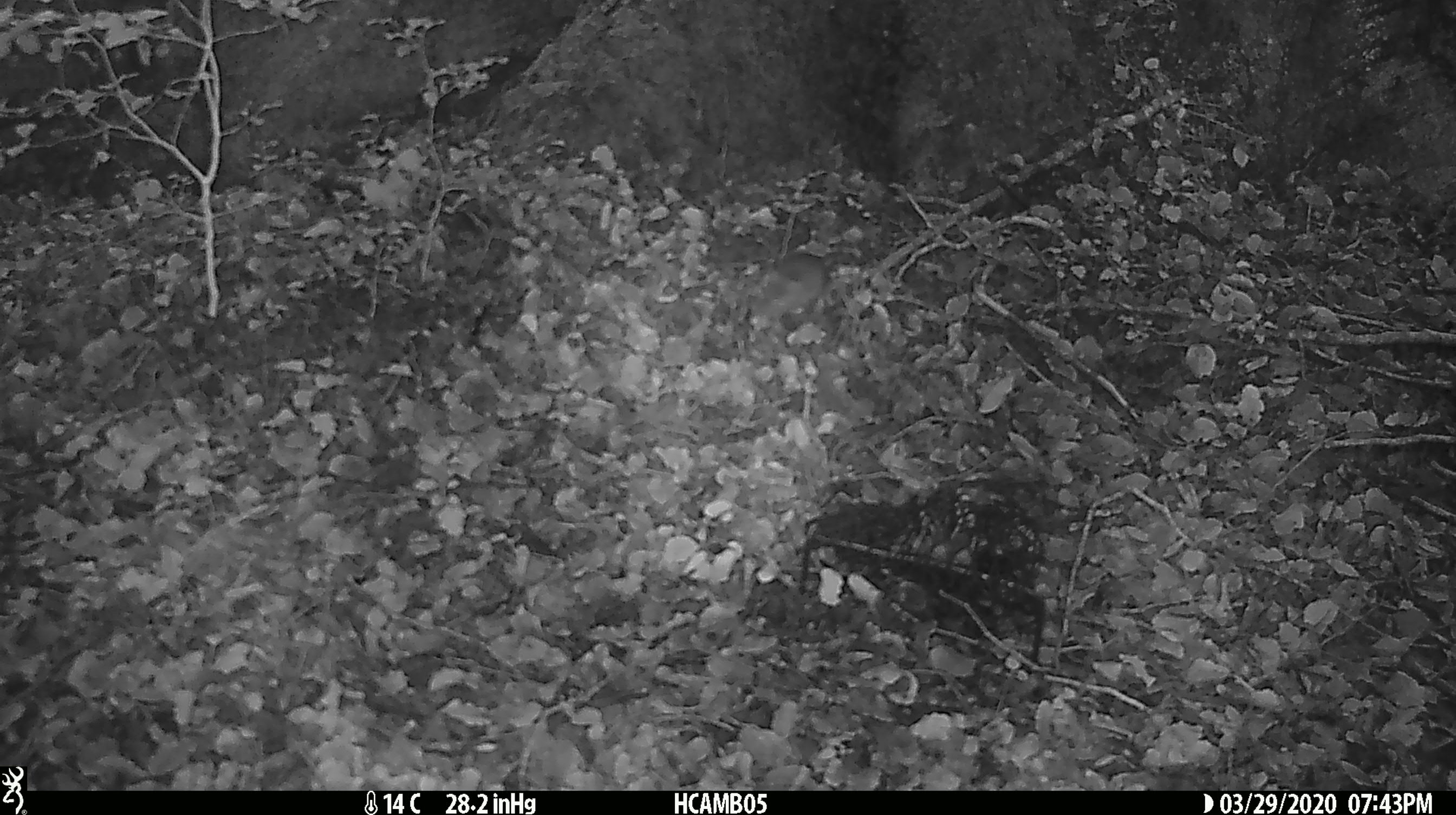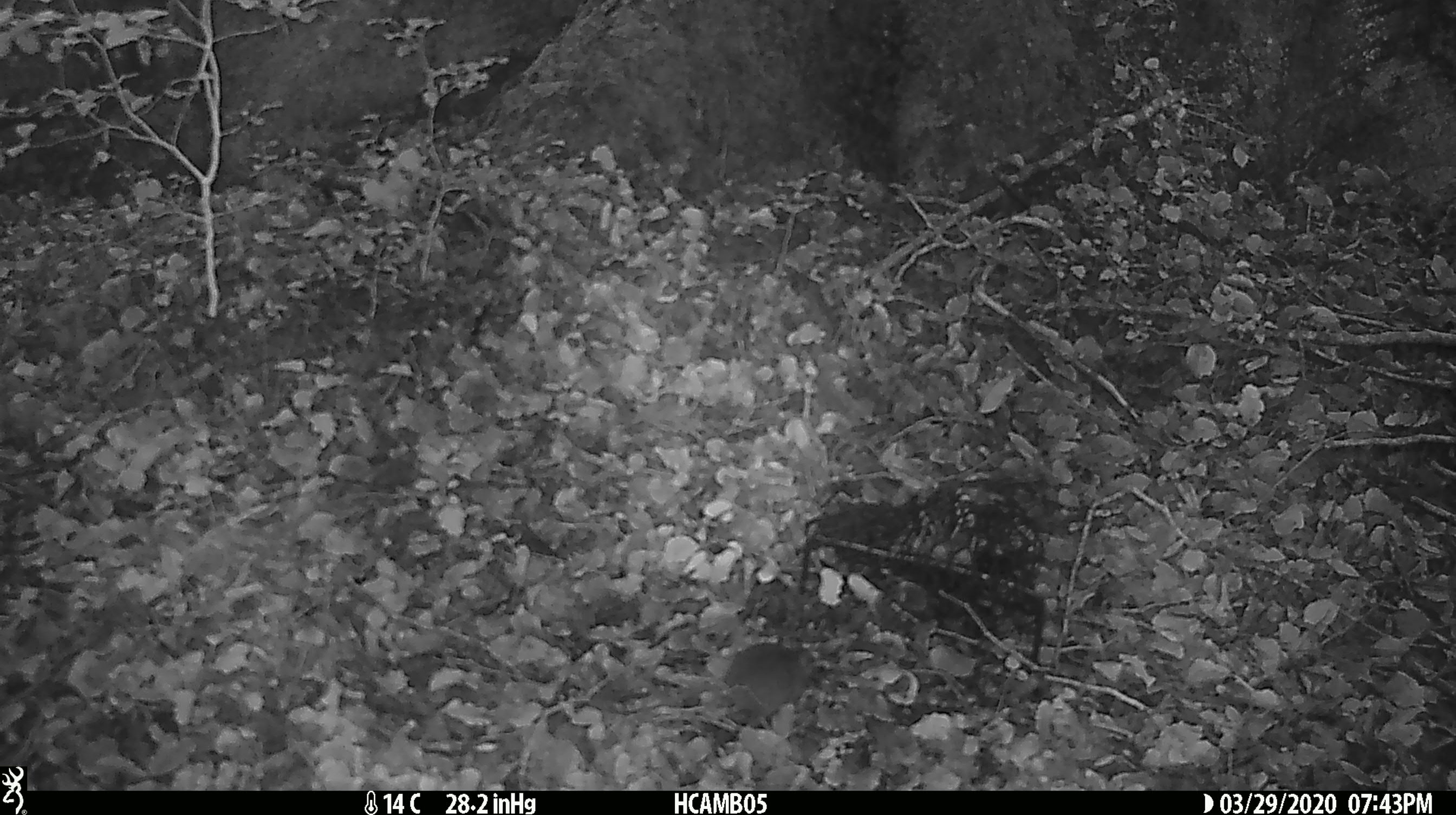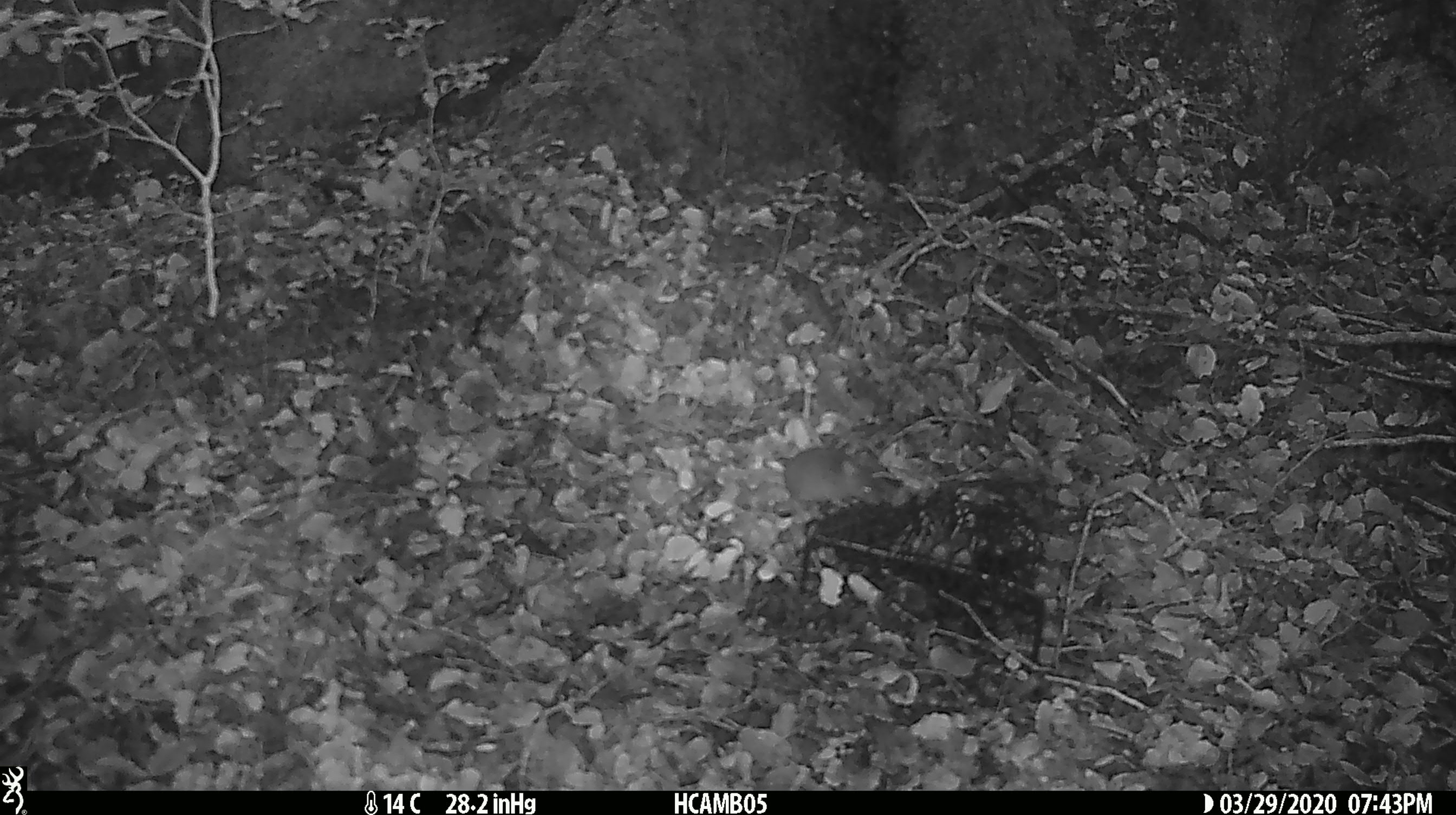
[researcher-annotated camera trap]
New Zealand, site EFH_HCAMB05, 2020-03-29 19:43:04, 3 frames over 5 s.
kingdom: Animalia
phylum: Chordata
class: Mammalia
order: Rodentia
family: Muridae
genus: Mus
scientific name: Mus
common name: mouse